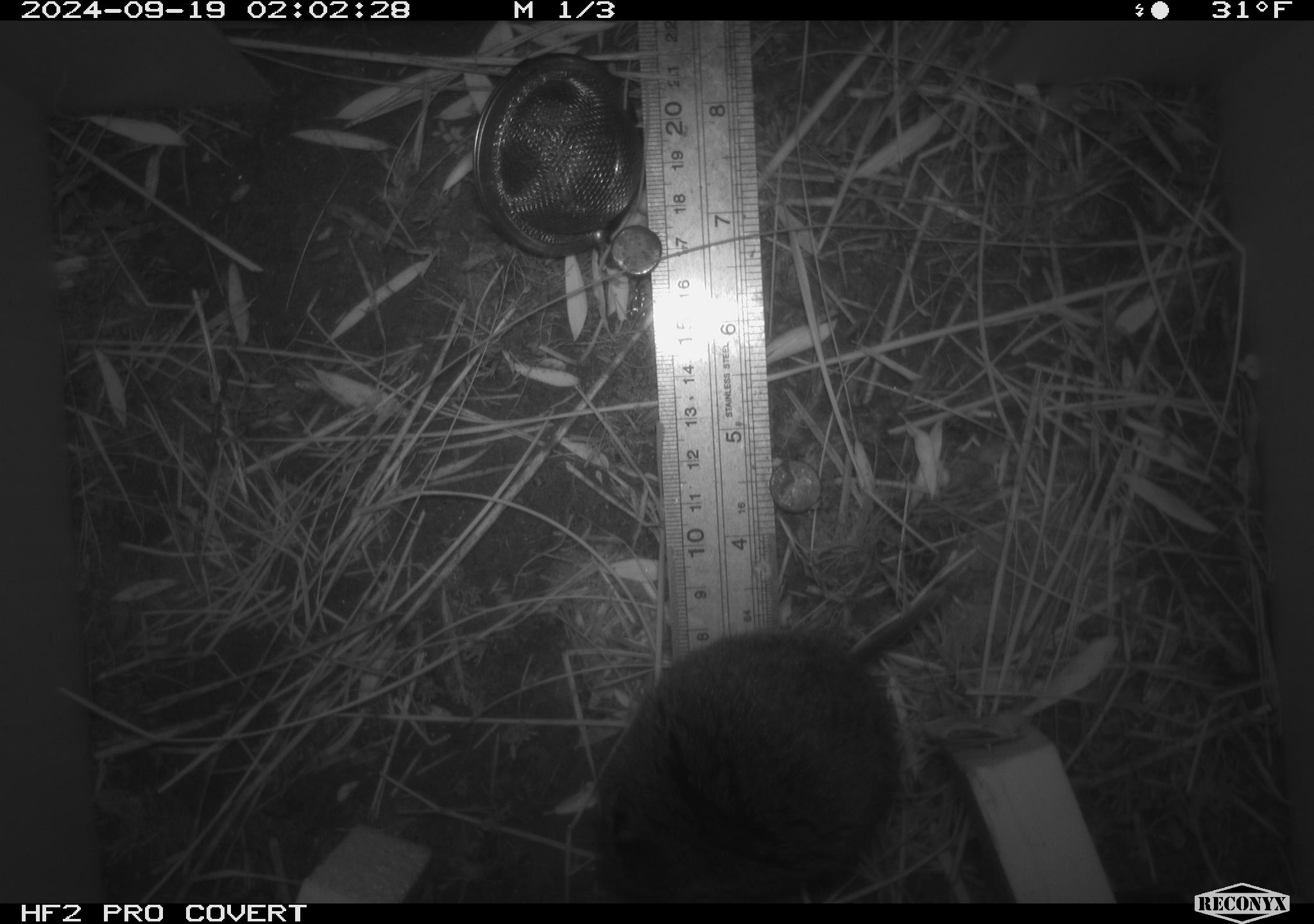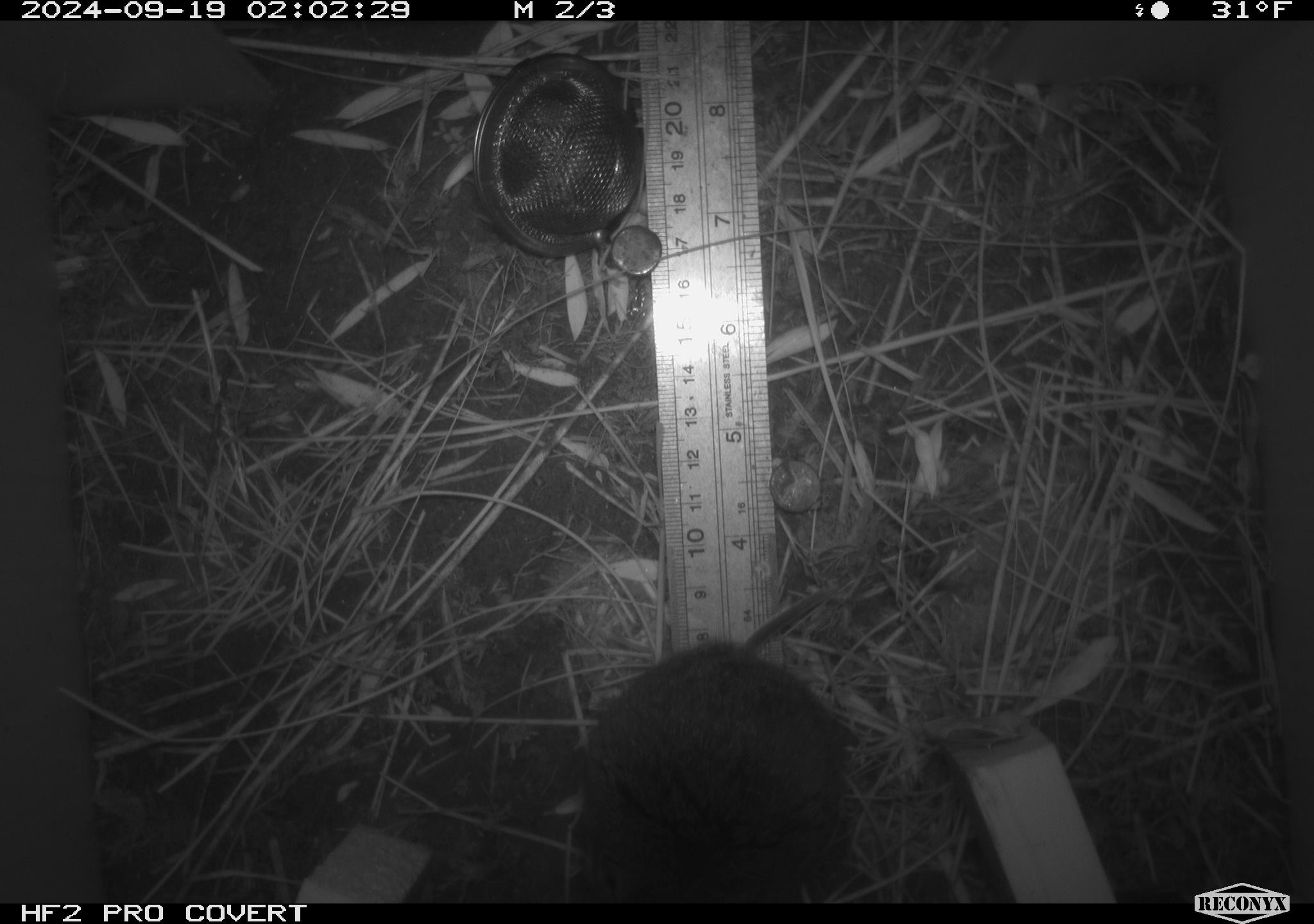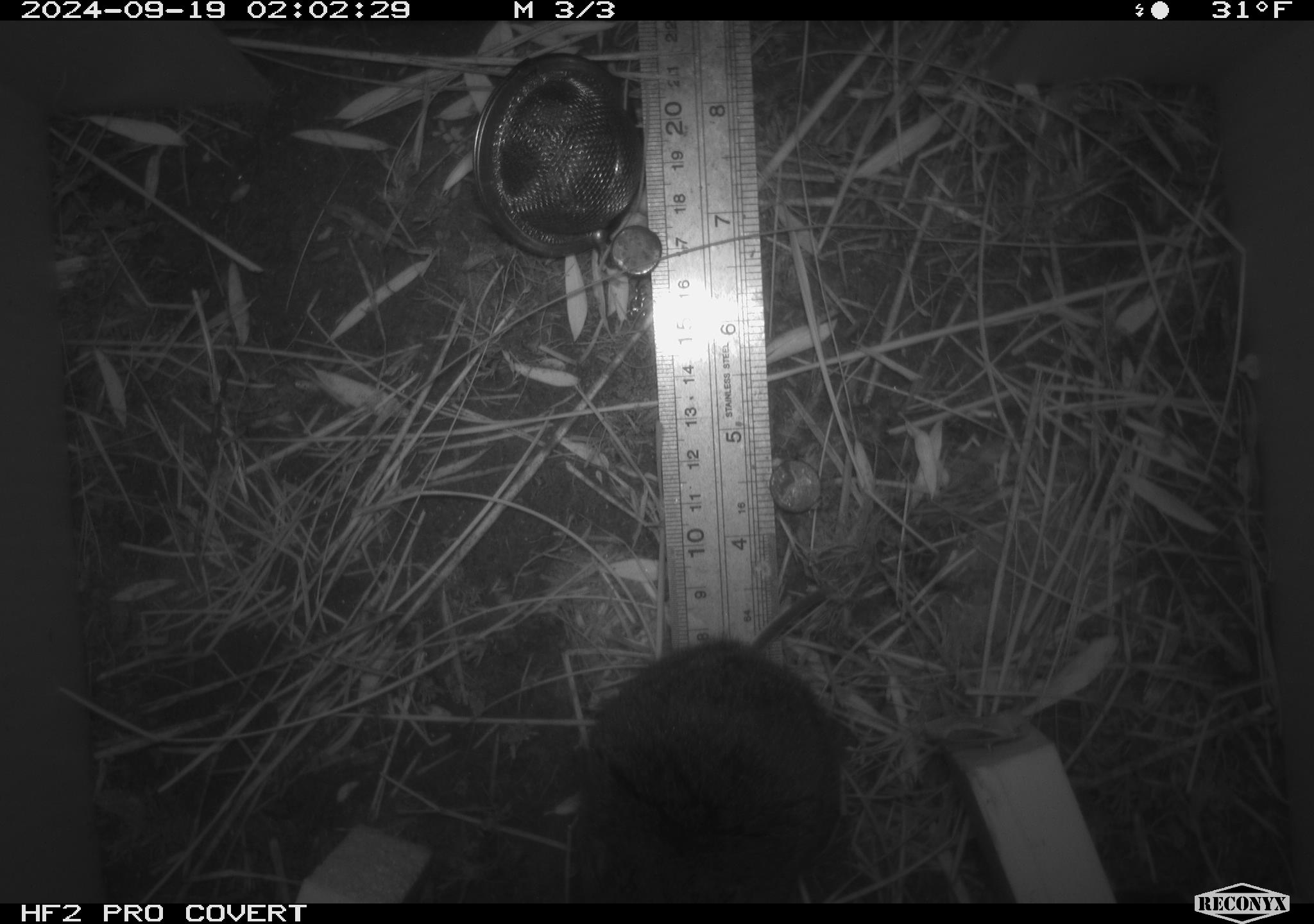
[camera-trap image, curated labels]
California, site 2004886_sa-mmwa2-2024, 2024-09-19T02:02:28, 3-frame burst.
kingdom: Animalia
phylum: Chordata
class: Mammalia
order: Rodentia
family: Cricetidae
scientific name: Arvicolinae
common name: voles, lemmings, and muskrats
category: arvicolinae subfamily